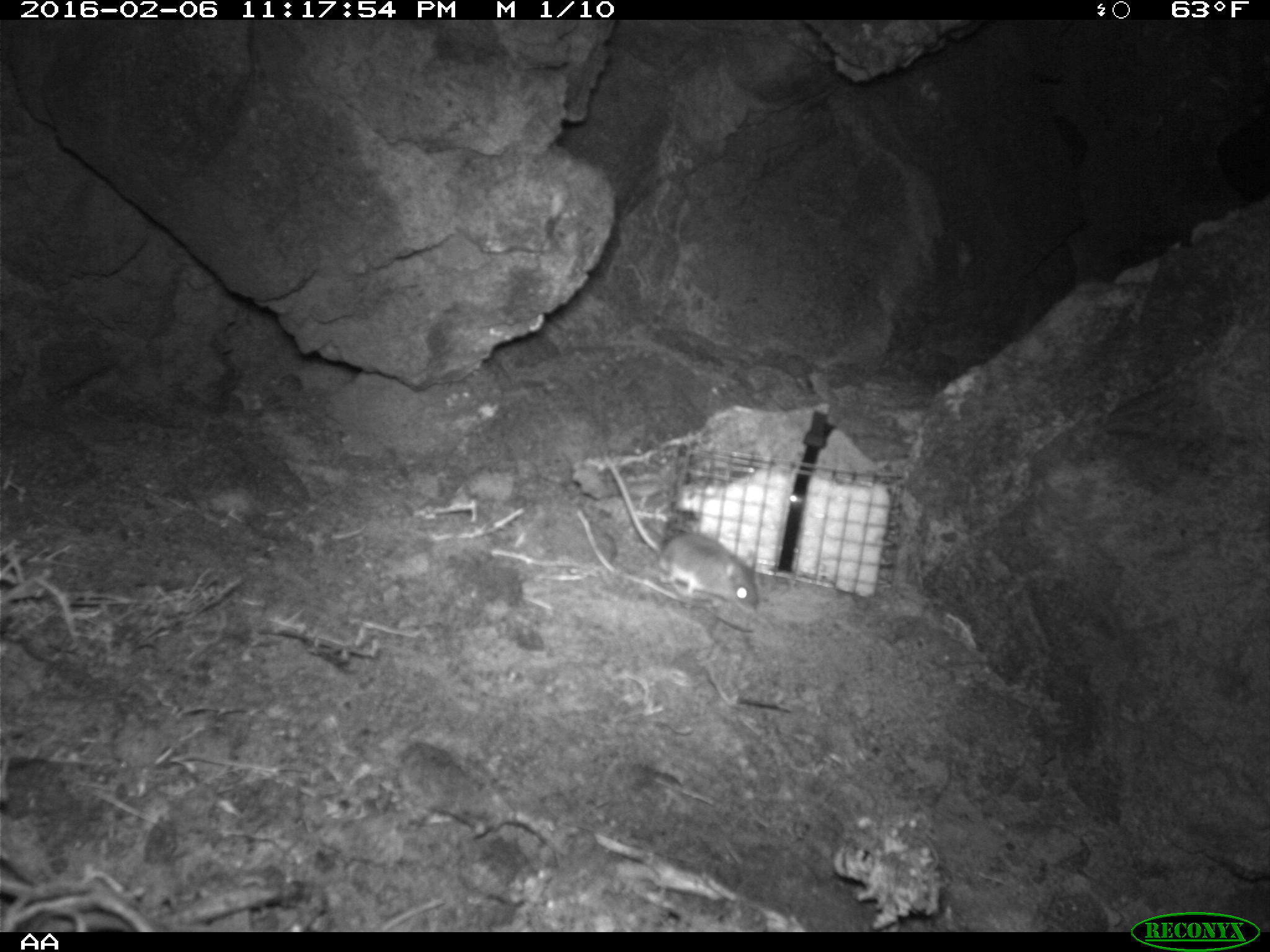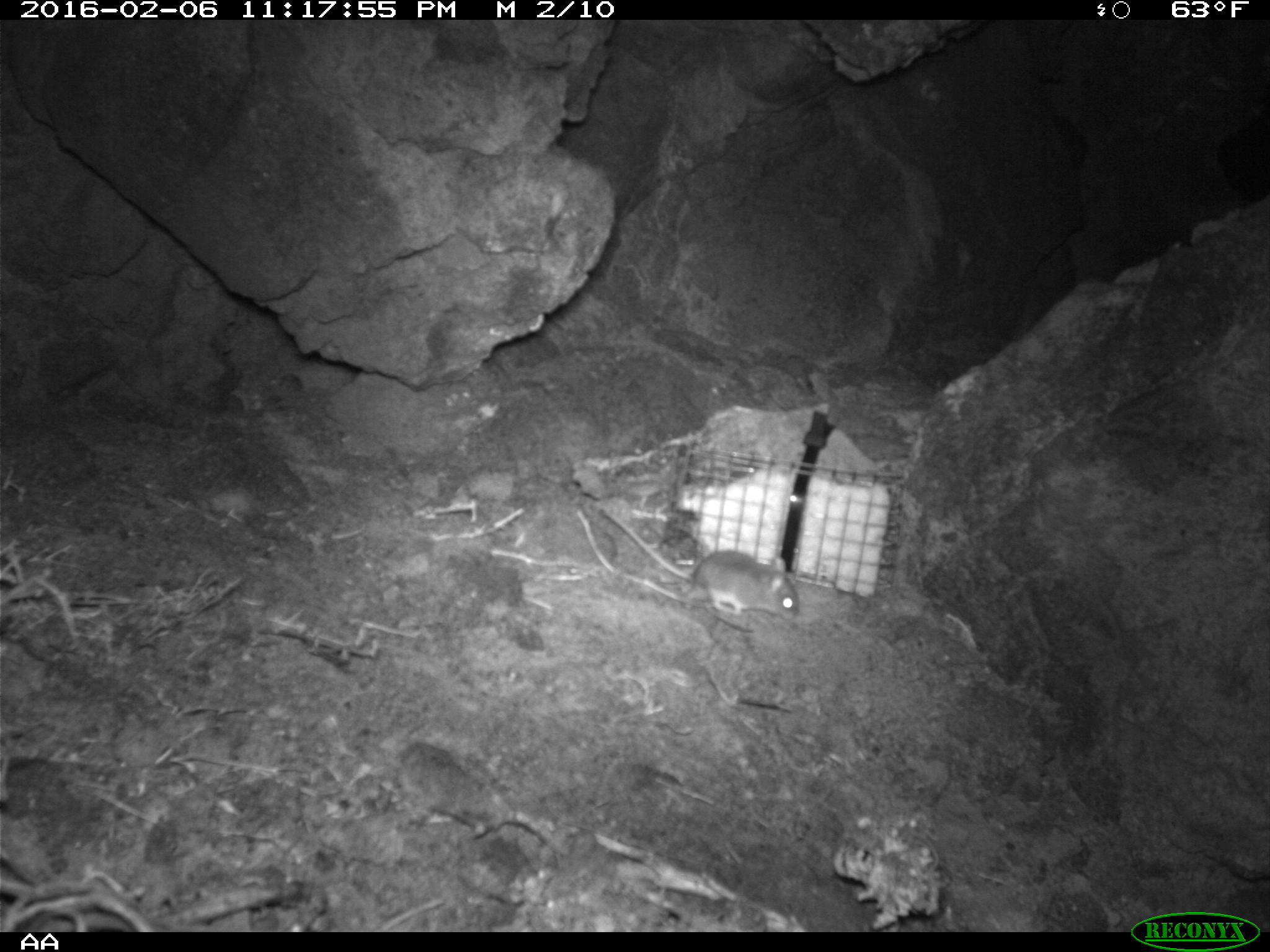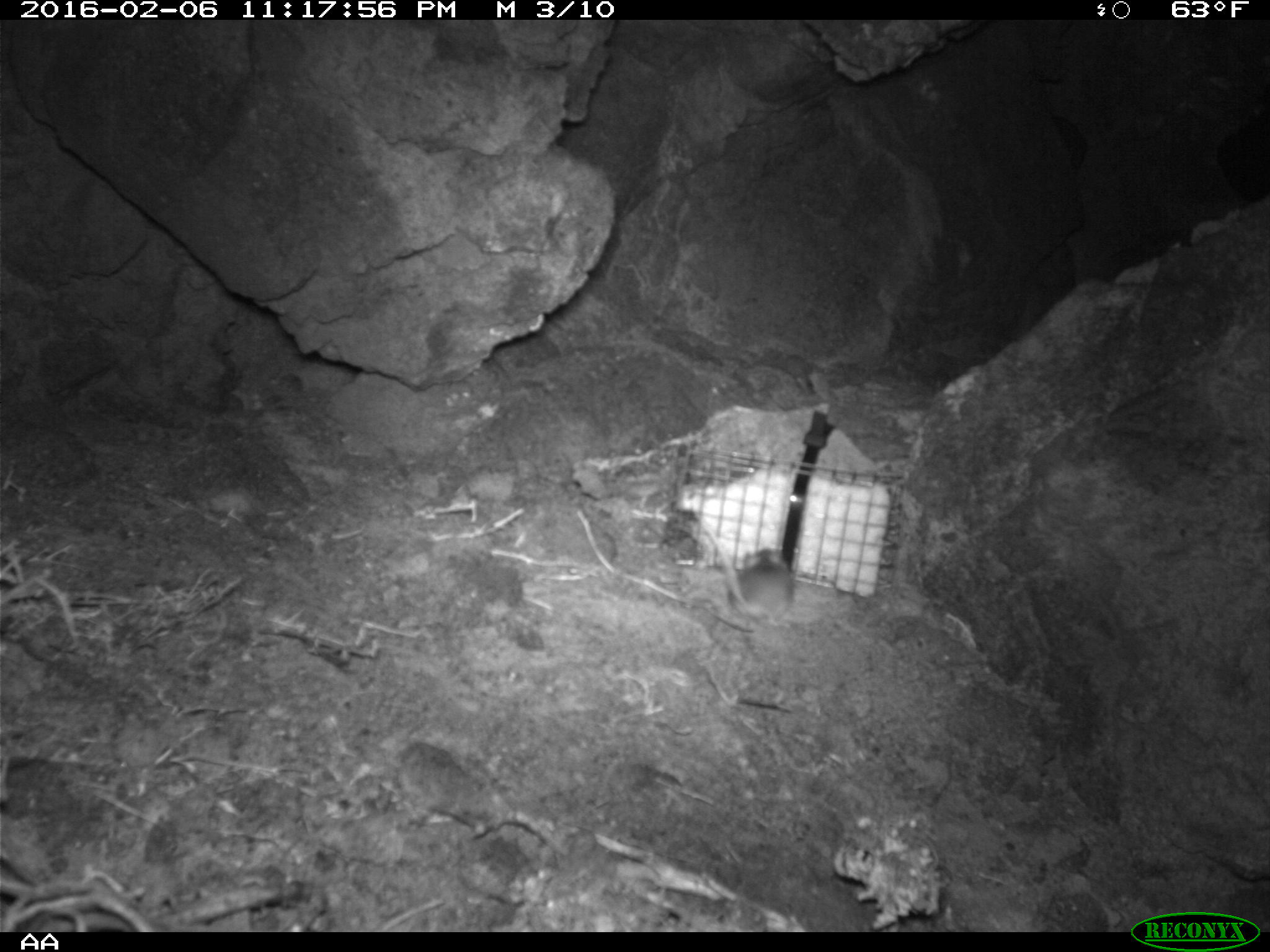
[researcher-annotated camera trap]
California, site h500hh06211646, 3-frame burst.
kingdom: Animalia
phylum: Chordata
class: Mammalia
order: Rodentia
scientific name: Rodentia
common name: rodent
Rodent (Rodentia).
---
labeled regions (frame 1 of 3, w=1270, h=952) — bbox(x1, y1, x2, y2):
rodent: bbox(605, 454, 762, 611)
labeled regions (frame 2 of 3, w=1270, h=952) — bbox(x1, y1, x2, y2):
rodent: bbox(605, 509, 799, 618)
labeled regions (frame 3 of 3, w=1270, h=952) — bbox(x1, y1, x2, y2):
rodent: bbox(696, 514, 793, 625)